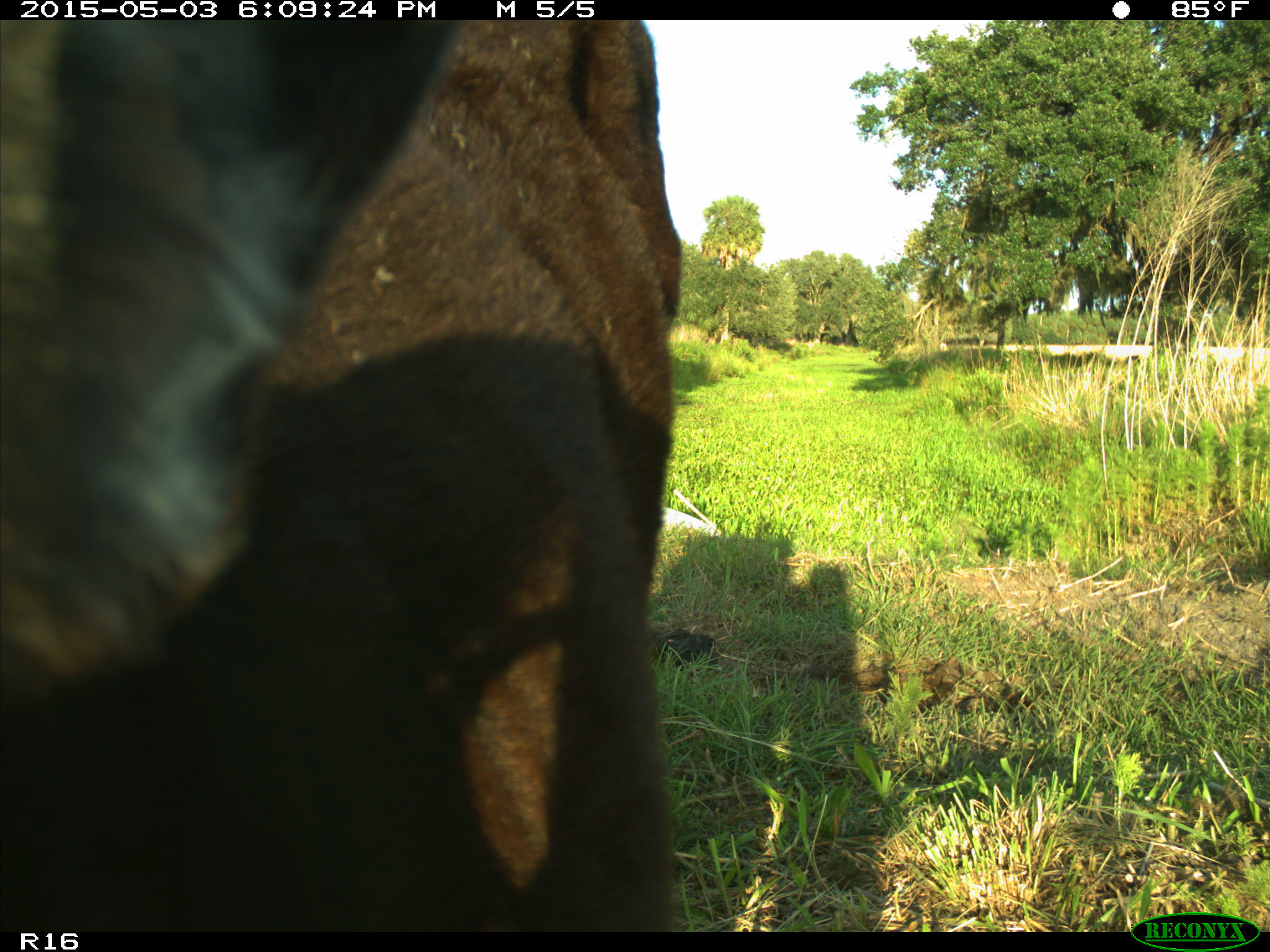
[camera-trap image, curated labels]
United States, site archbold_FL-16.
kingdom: Animalia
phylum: Chordata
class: Mammalia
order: Artiodactyla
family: Bovidae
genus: Bos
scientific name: Bos taurus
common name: domestic cow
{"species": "Bos taurus (domestic cow)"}